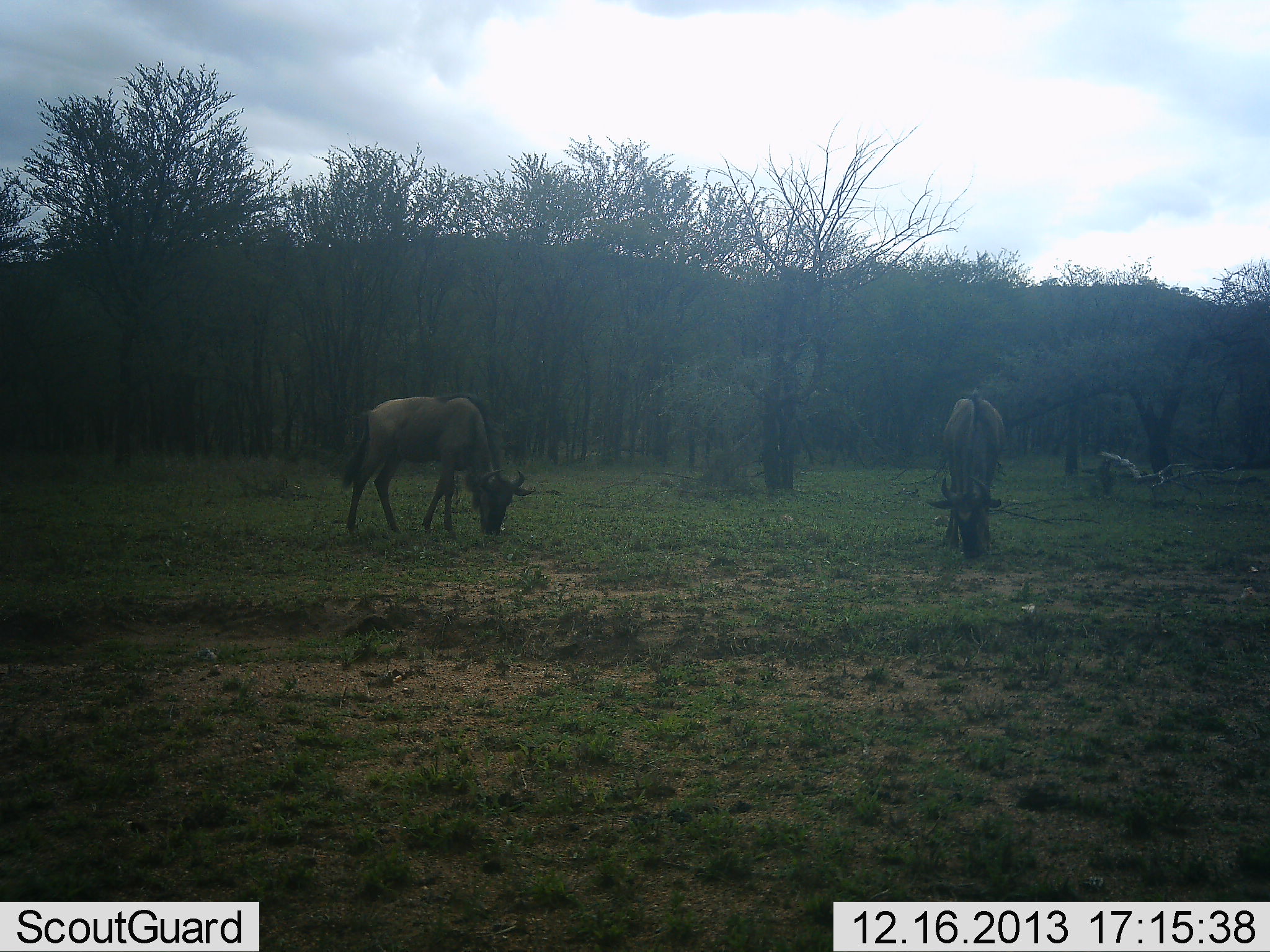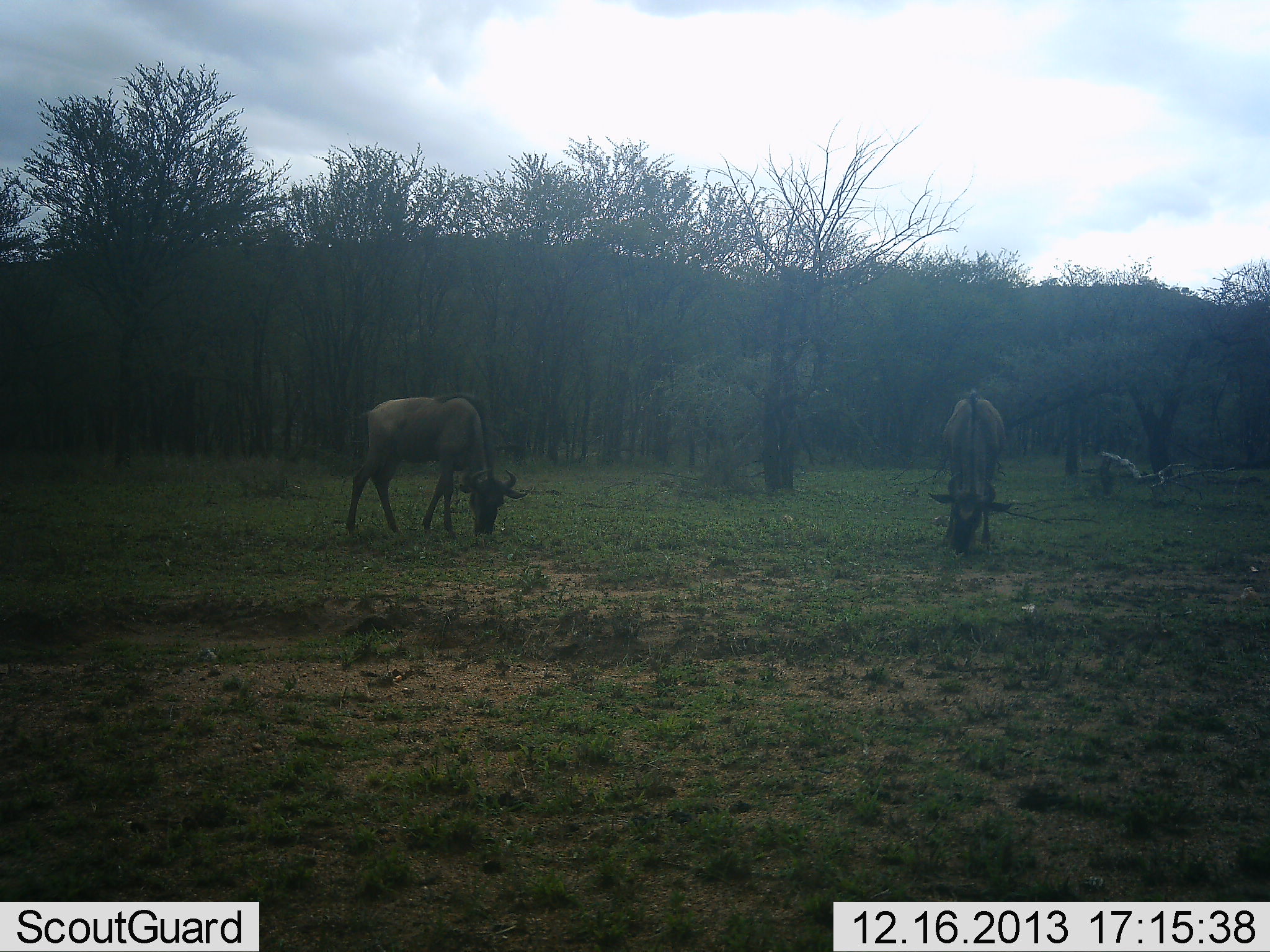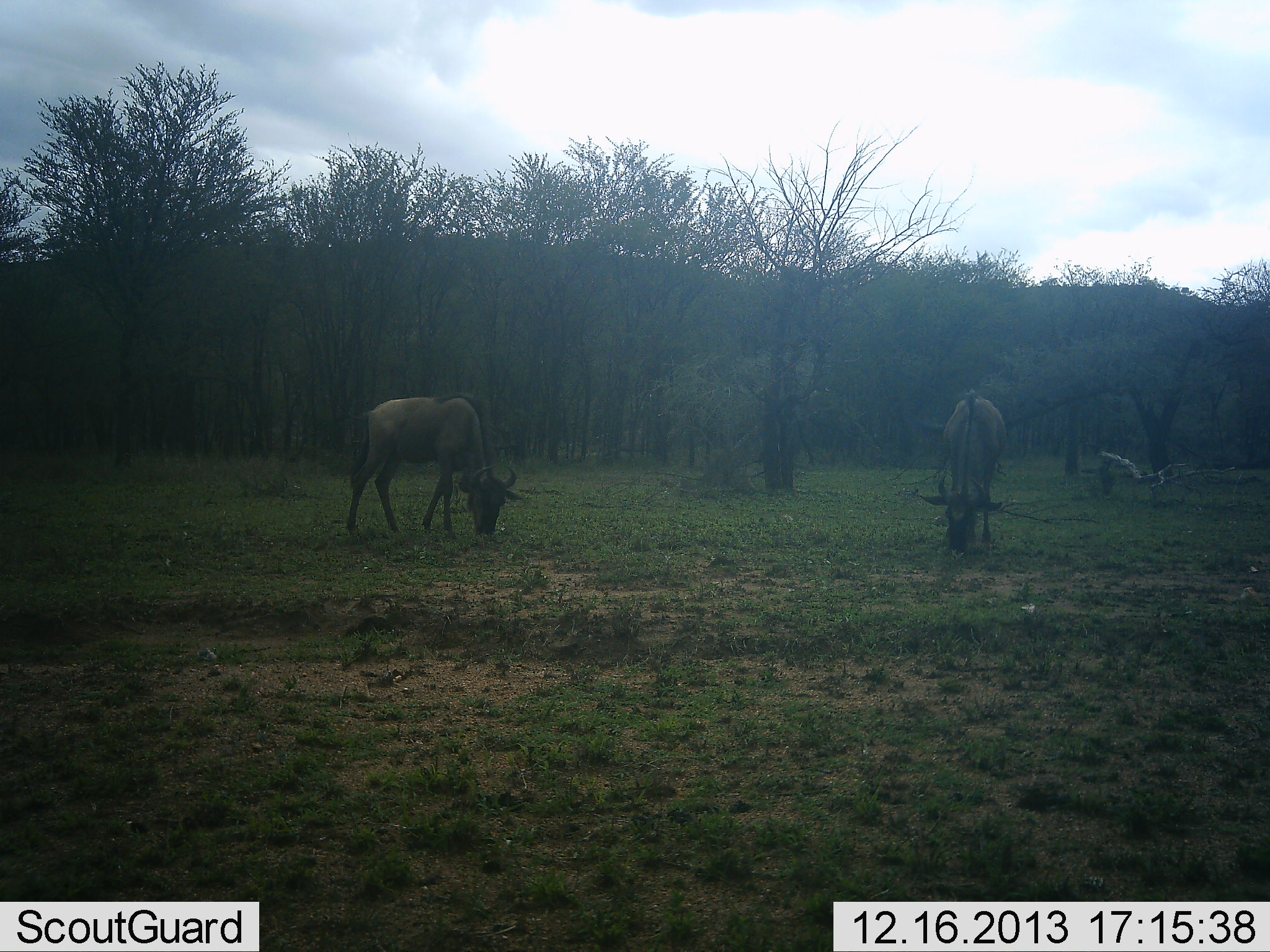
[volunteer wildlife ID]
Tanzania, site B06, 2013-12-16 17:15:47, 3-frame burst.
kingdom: Animalia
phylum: Chordata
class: Mammalia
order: Artiodactyla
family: Bovidae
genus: Connochaetes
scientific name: Connochaetes taurinus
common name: blue wildebeest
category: wildebeest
Wildebeest (blue wildebeest) (Connochaetes taurinus), count 2. Behavior (volunteer vote fractions): standing 10%, resting 0%, moving 0%, interacting 0%. Young present (vote fraction): 0%. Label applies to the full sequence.